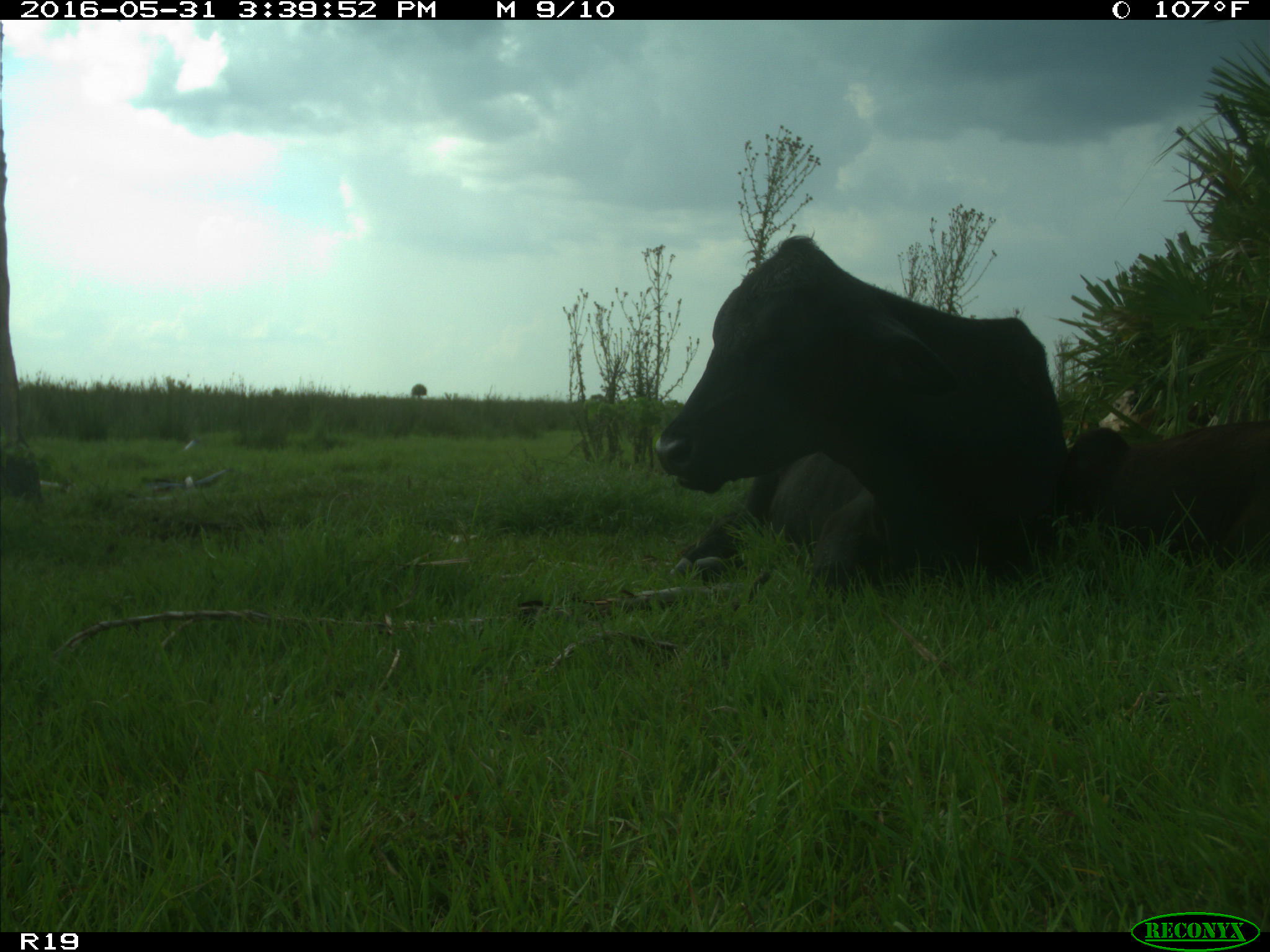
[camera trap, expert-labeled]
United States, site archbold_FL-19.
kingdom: Animalia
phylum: Chordata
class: Mammalia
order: Artiodactyla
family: Bovidae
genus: Bos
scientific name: Bos taurus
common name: domestic cow